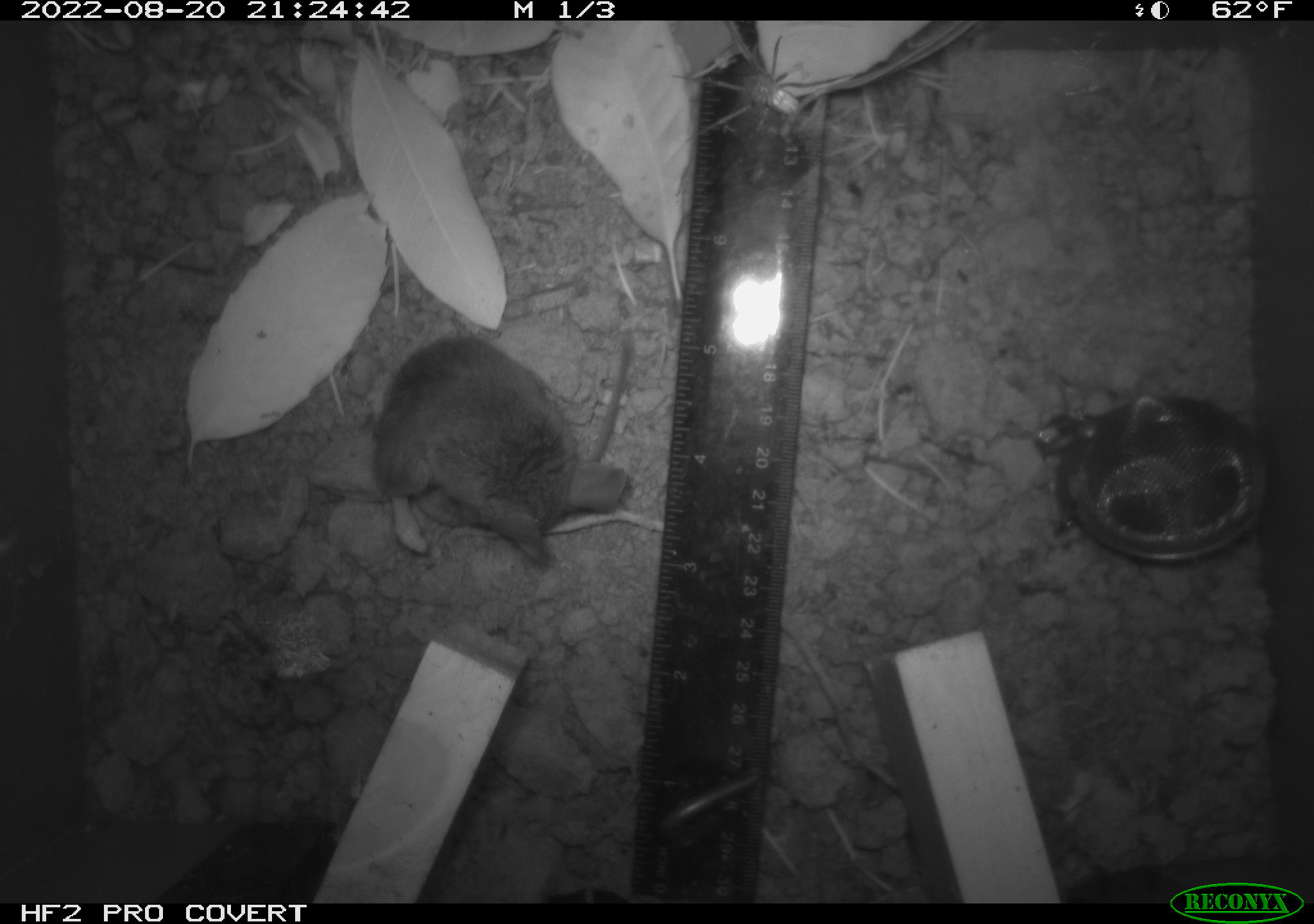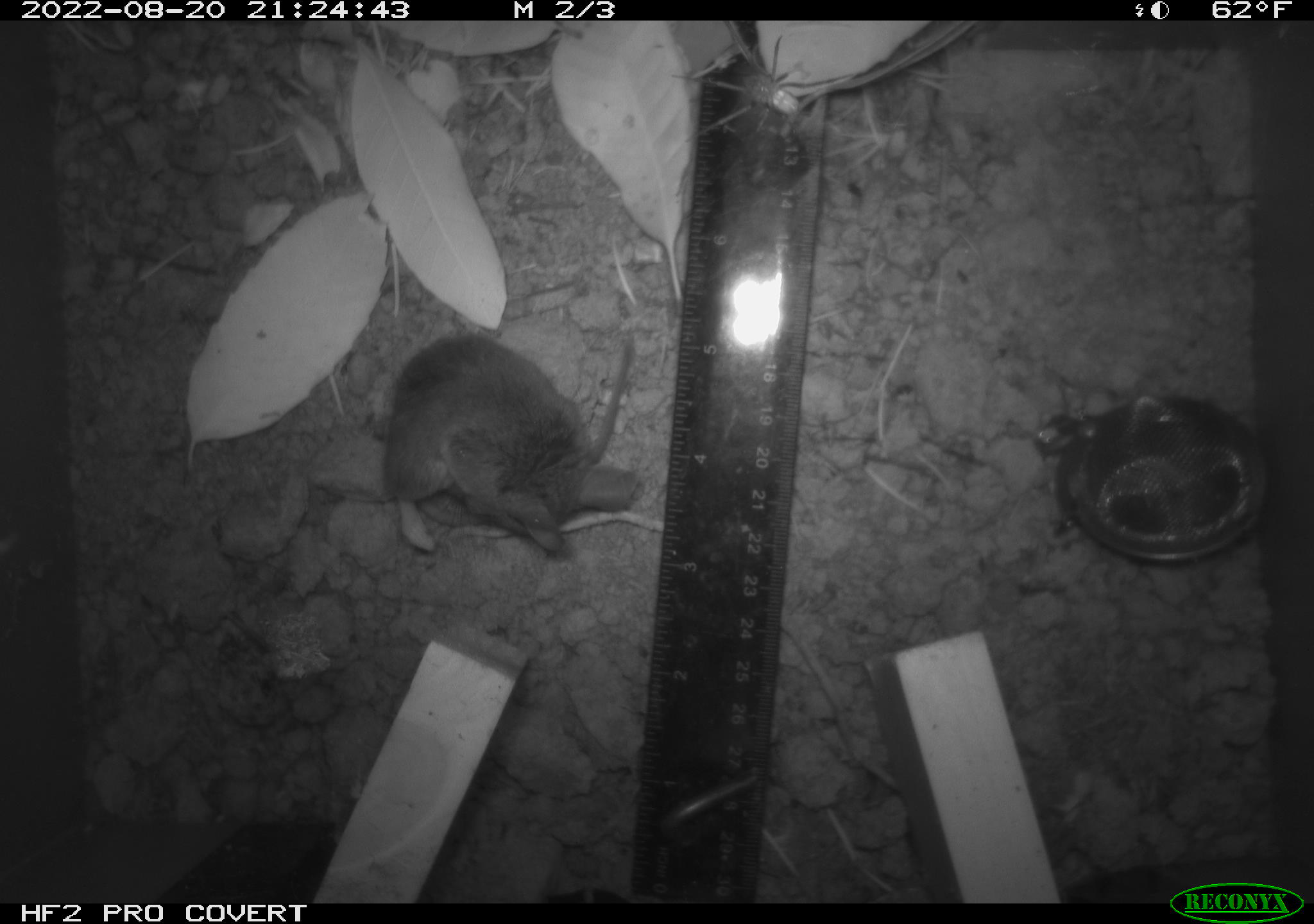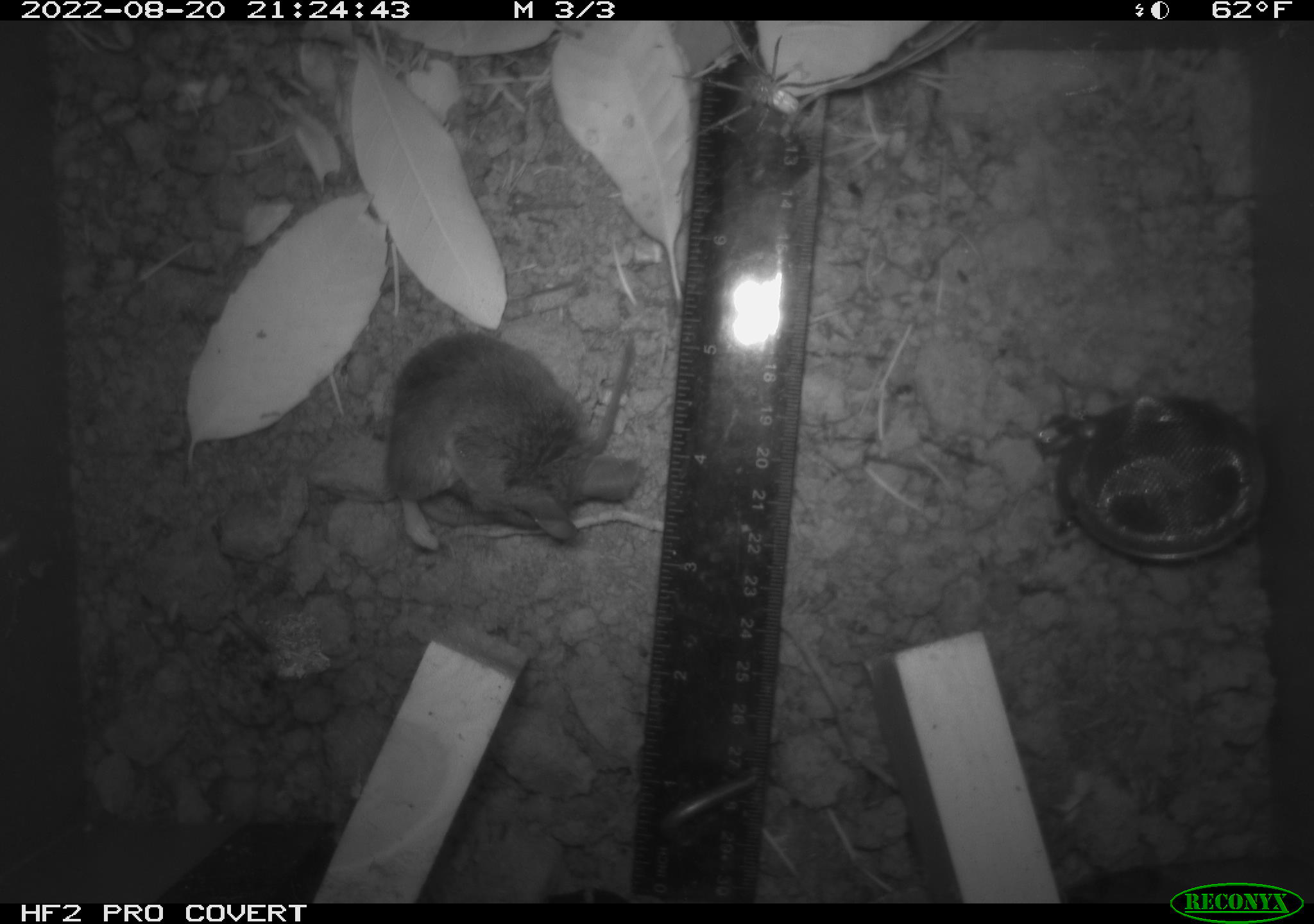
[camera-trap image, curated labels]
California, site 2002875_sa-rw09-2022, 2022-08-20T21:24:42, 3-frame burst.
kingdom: Animalia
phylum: Arthropoda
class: Arachnida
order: Araneae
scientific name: Araneae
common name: spider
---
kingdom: Animalia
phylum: Chordata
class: Mammalia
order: Rodentia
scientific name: Rodentia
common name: rodent